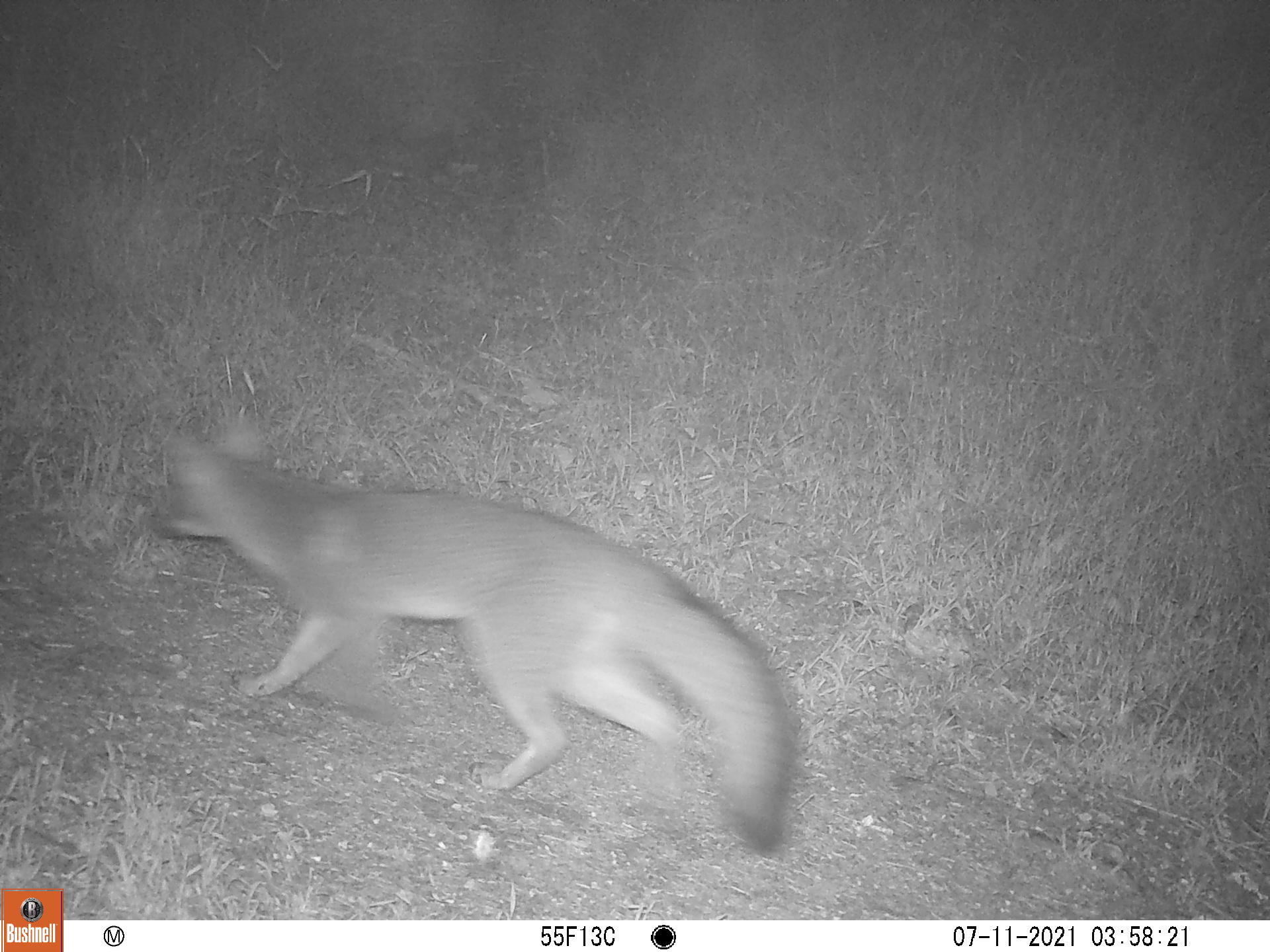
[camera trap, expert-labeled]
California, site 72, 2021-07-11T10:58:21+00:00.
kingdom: Animalia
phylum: Chordata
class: Mammalia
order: Carnivora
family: Canidae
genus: Urocyon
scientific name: Urocyon cinereoargenteus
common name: gray fox